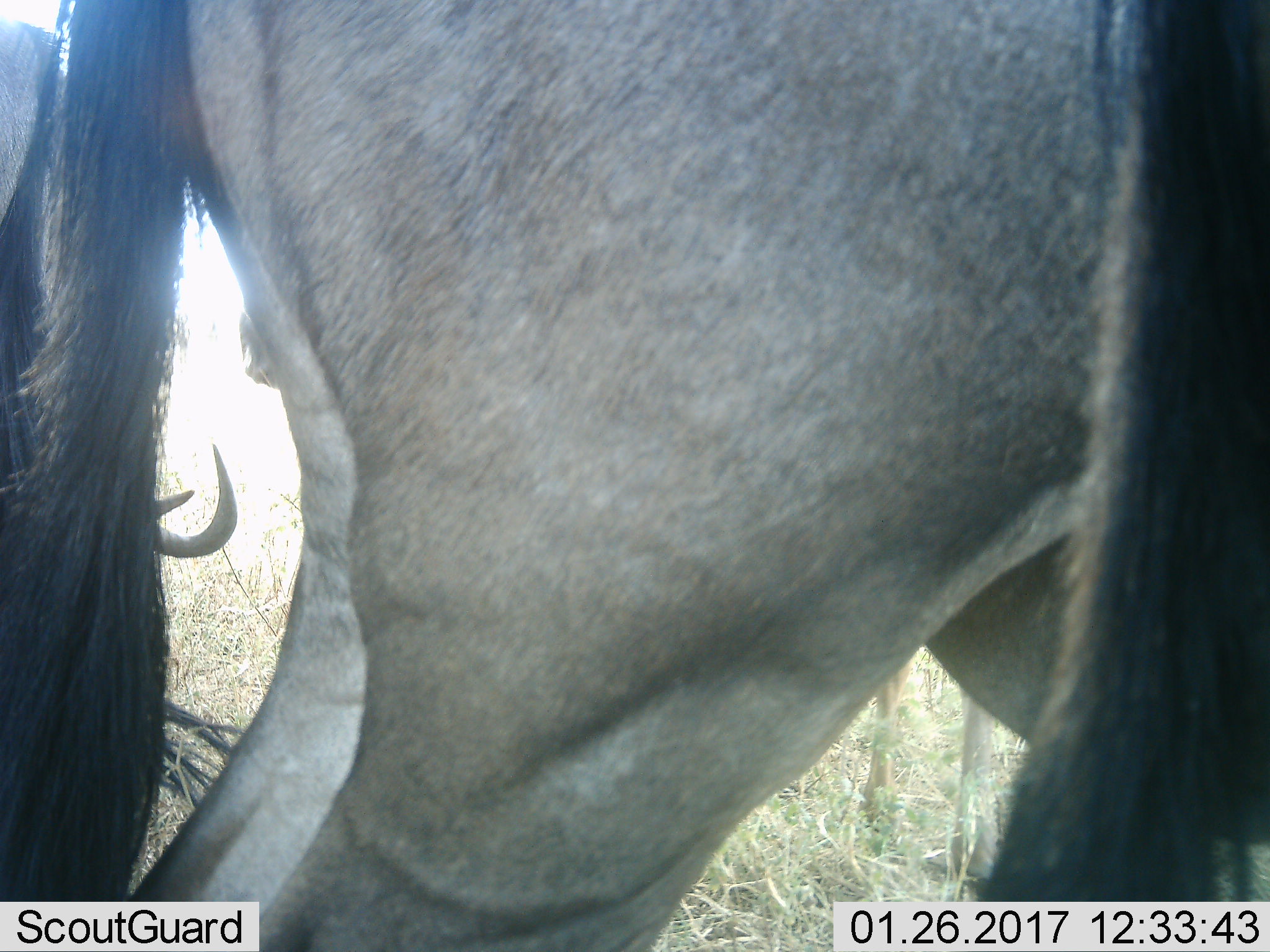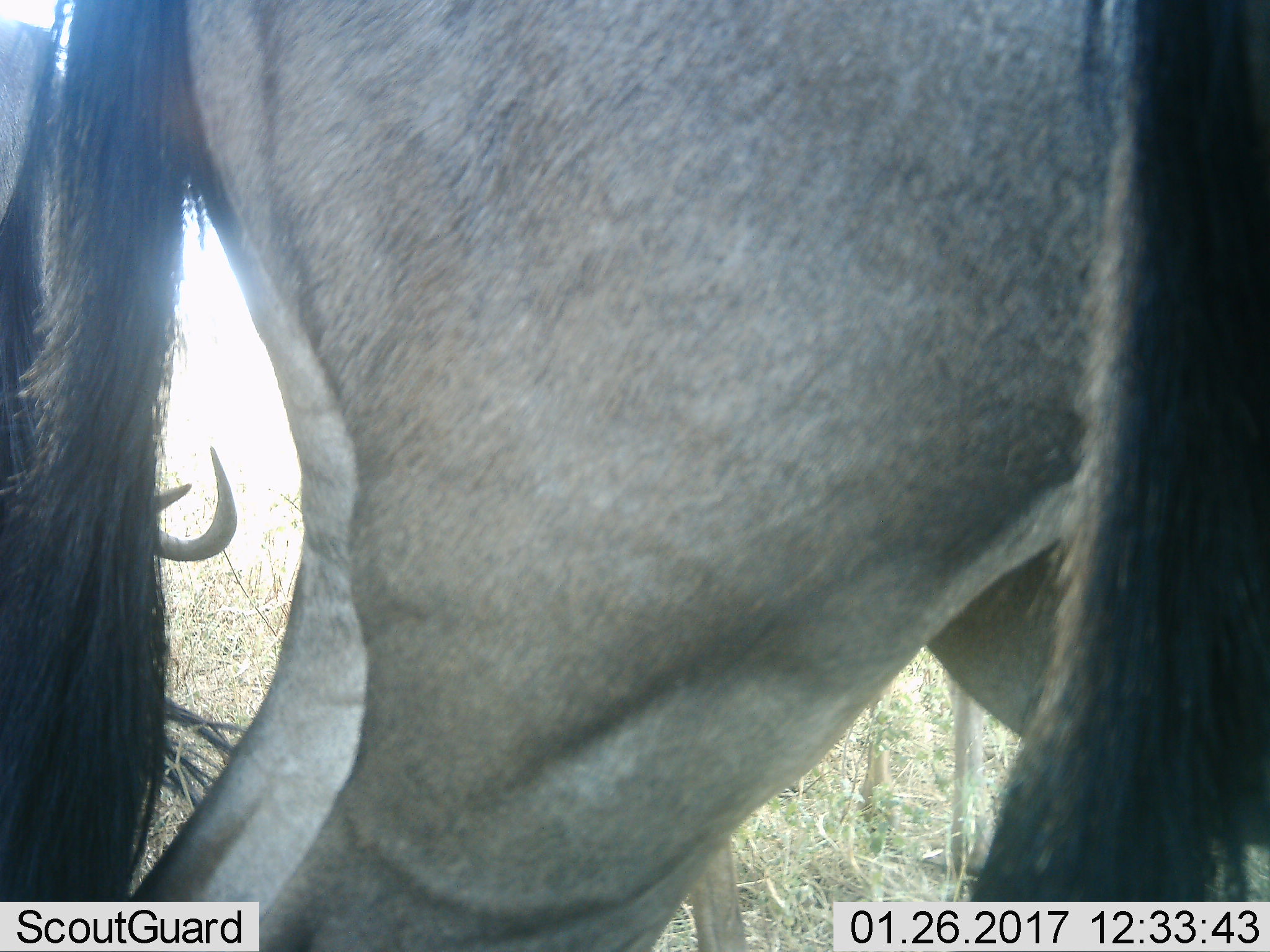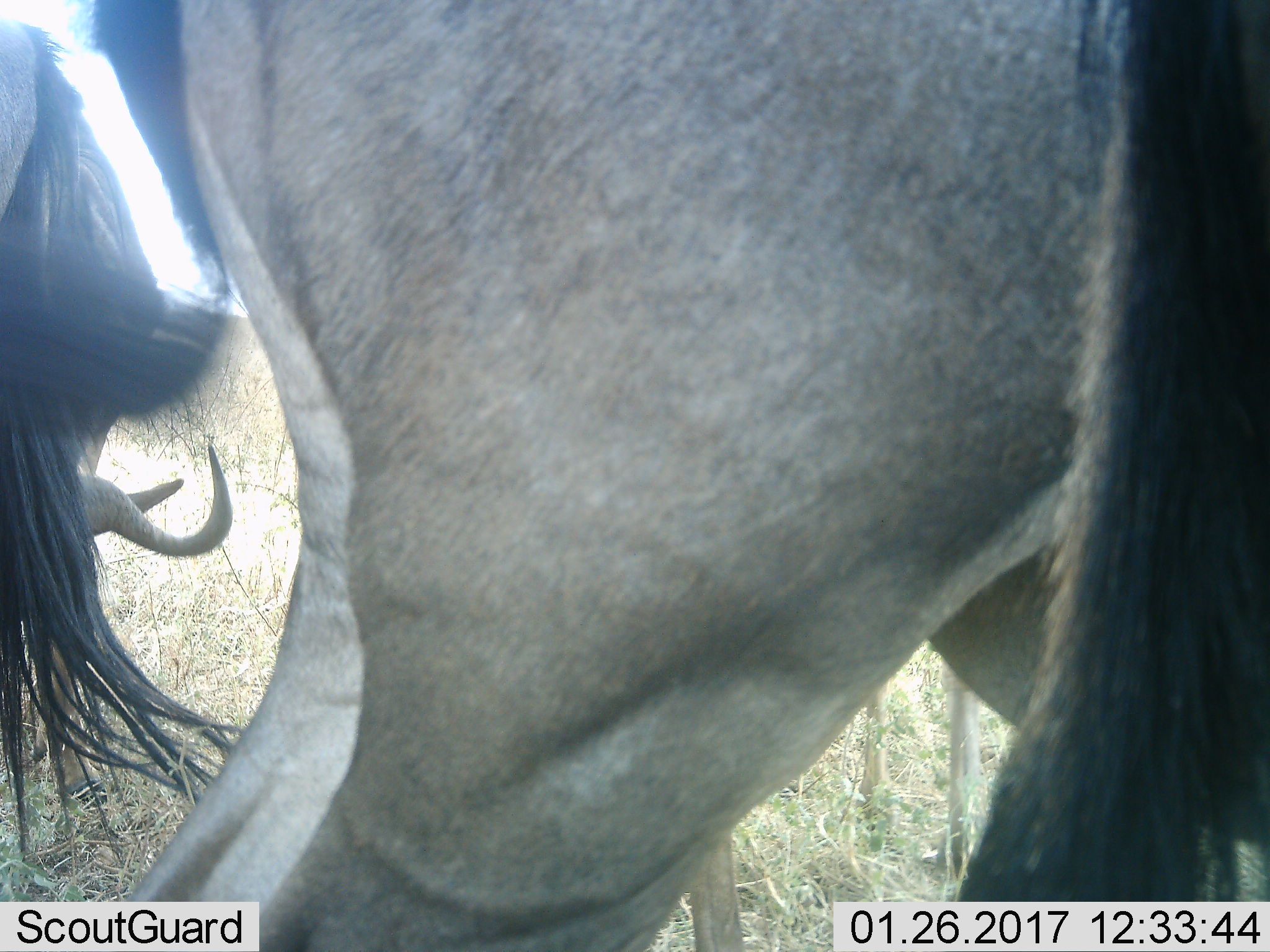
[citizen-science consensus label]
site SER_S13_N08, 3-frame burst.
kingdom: Animalia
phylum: Chordata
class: Mammalia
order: Artiodactyla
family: Bovidae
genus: Connochaetes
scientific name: Connochaetes taurinus taurinus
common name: blue wildebeest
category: wildebeestblue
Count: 2.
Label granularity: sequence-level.